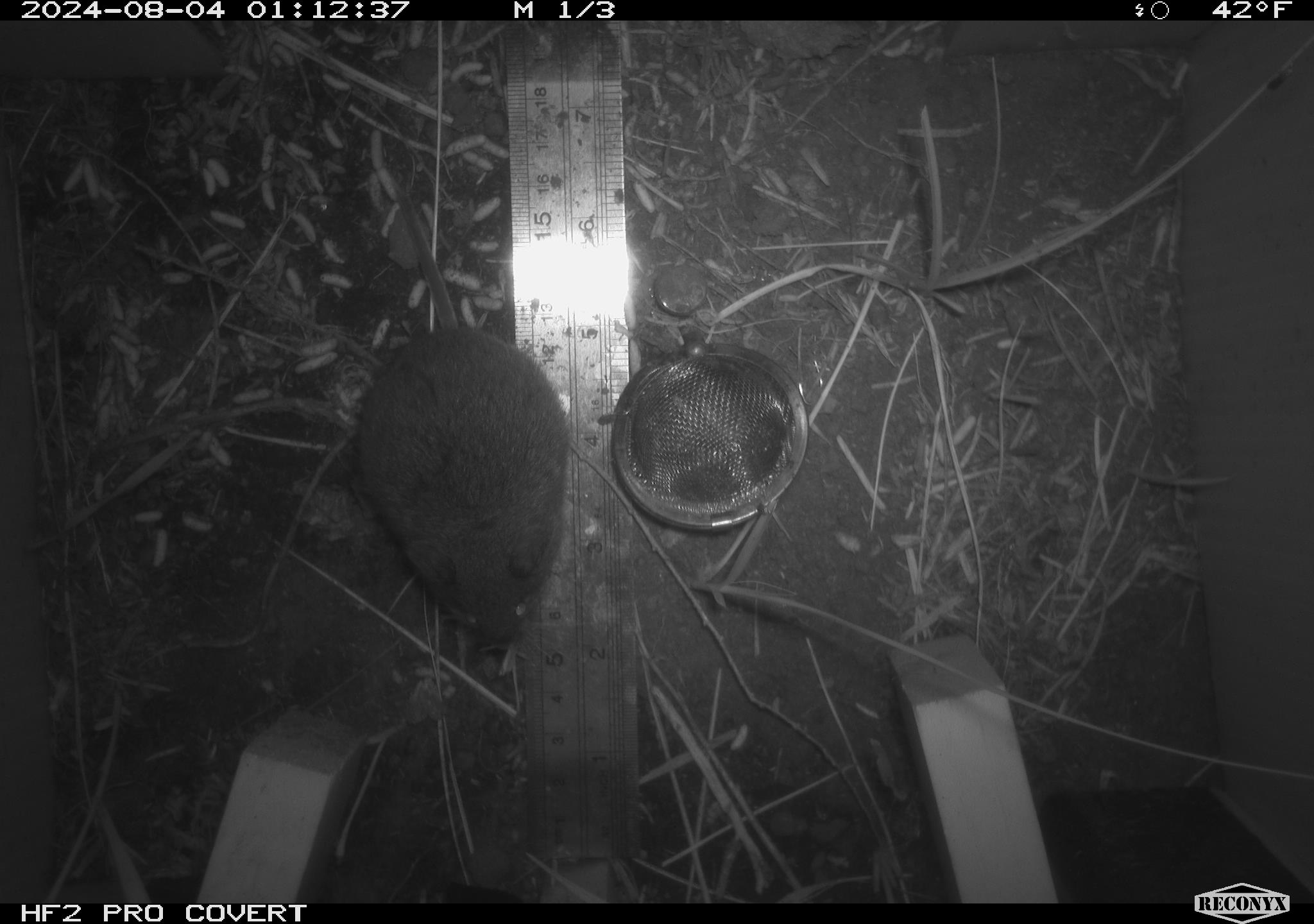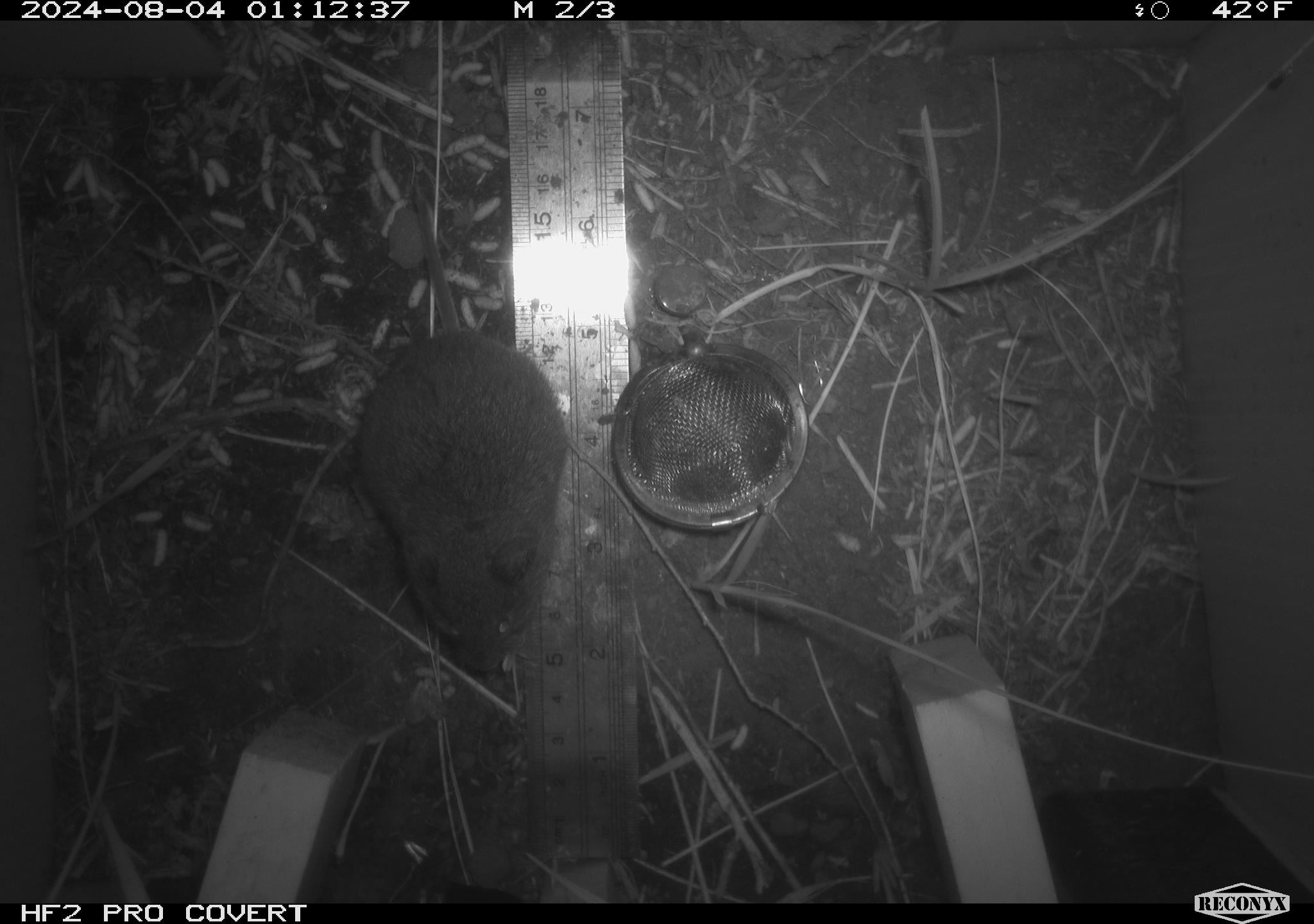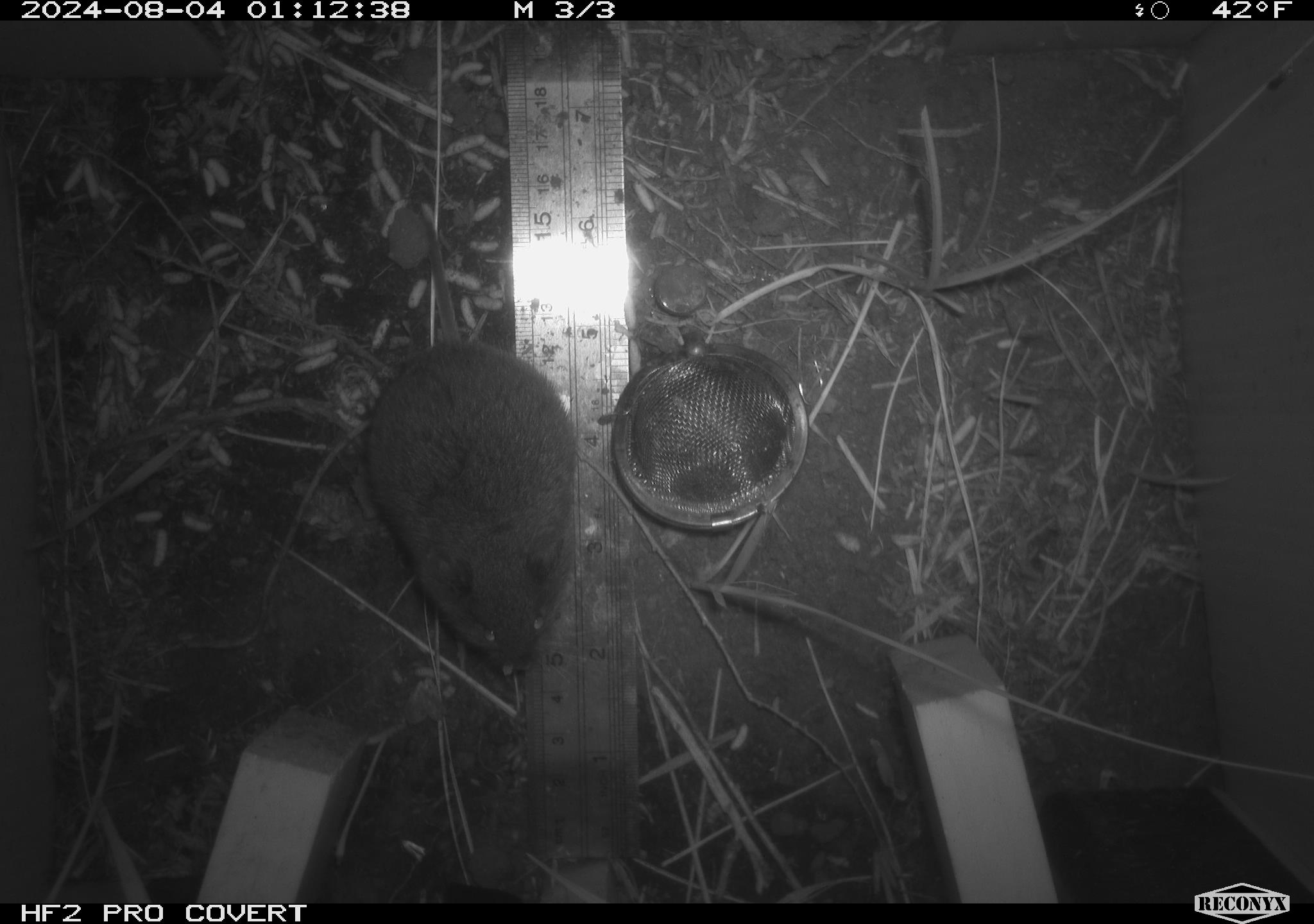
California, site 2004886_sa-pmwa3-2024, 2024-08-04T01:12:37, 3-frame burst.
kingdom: Animalia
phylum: Chordata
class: Mammalia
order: Rodentia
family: Cricetidae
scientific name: Arvicolinae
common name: voles, lemmings, and muskrats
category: arvicolinae subfamily